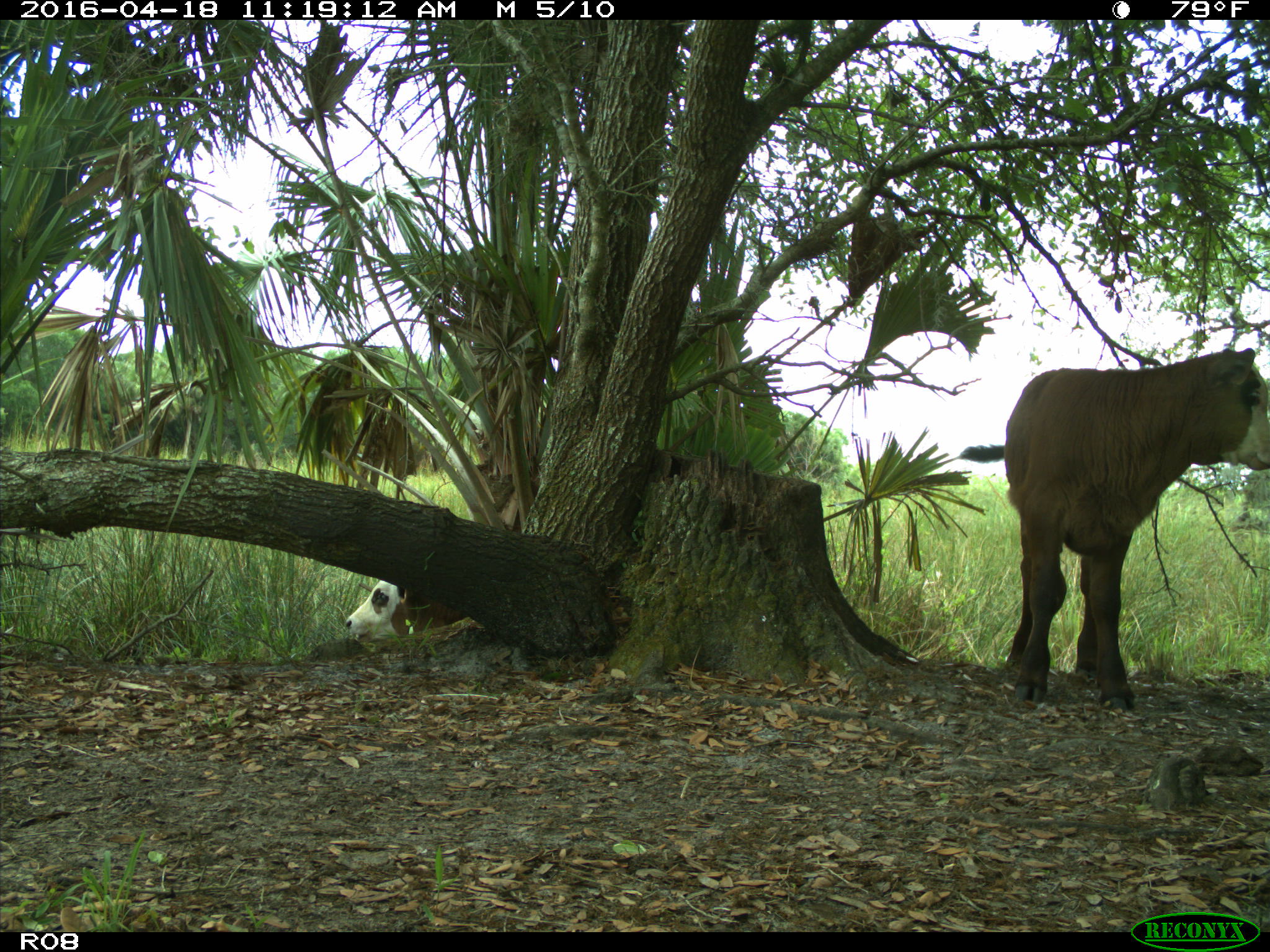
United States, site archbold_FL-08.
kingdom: Animalia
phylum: Chordata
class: Mammalia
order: Artiodactyla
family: Bovidae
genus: Bos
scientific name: Bos taurus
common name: domestic cow